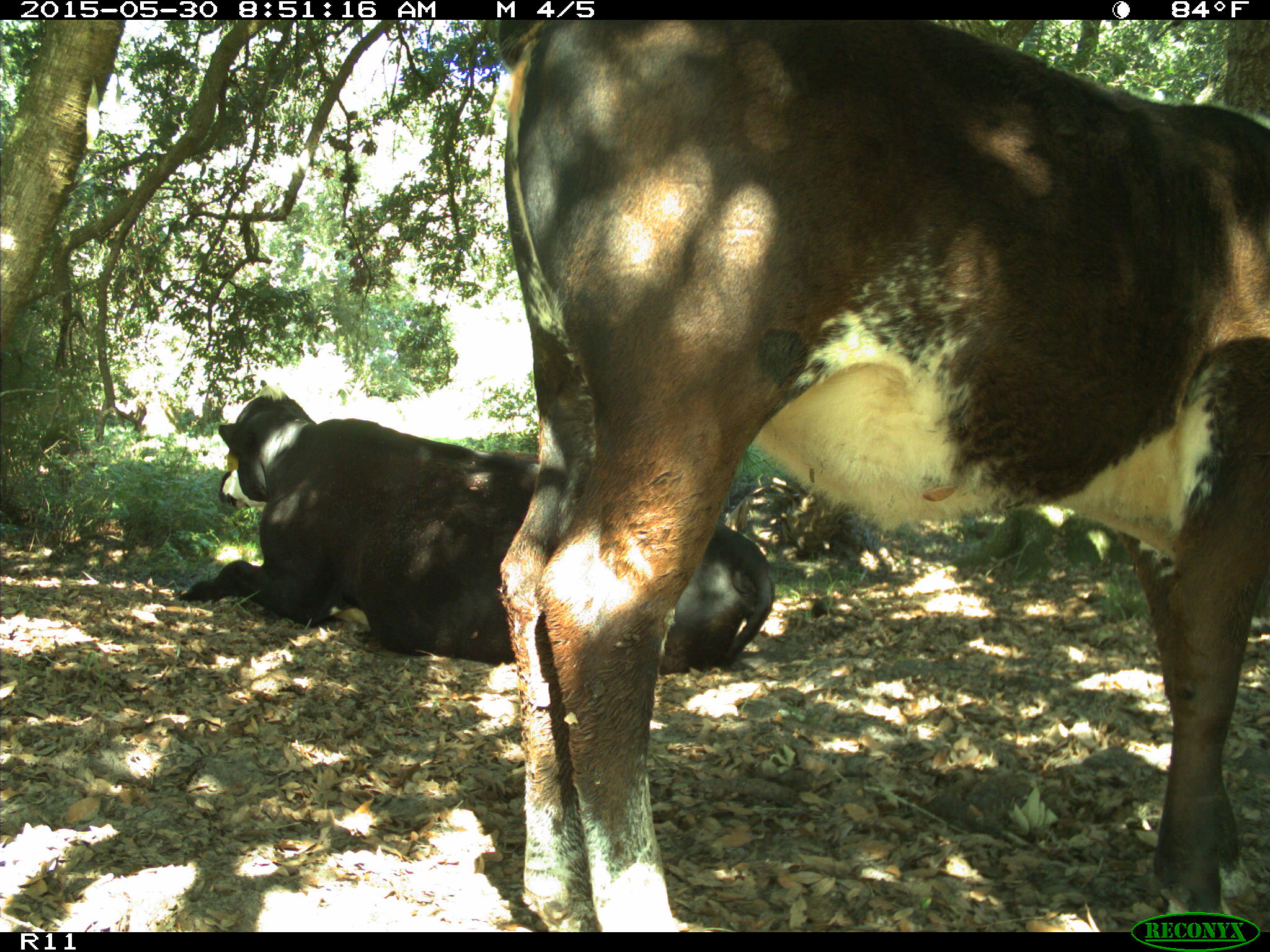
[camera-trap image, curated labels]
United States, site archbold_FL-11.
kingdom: Animalia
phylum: Chordata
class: Mammalia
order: Artiodactyla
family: Bovidae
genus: Bos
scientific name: Bos taurus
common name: domestic cow